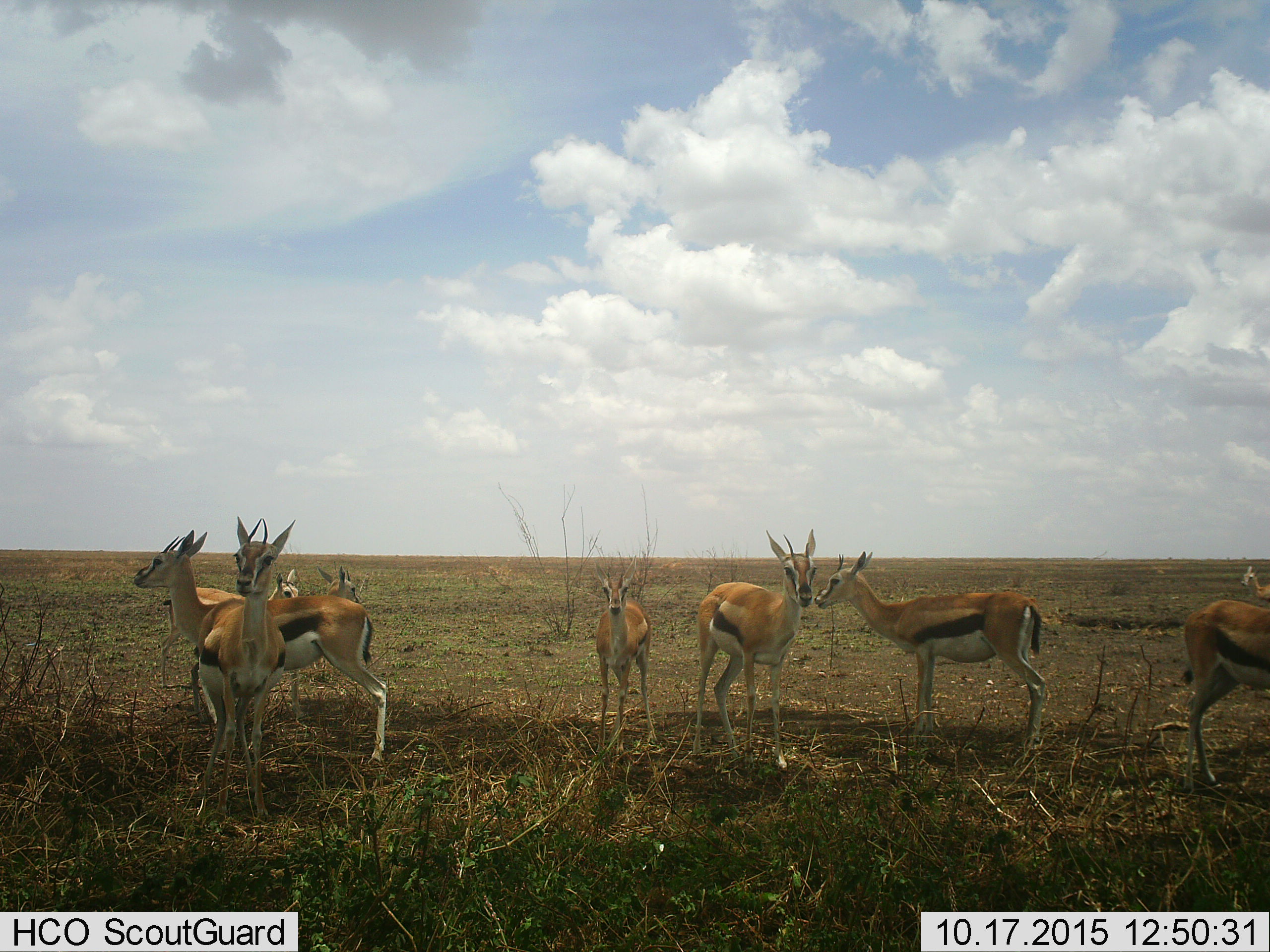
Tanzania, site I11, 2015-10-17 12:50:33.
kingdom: Animalia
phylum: Chordata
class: Mammalia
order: Artiodactyla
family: Bovidae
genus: Eudorcas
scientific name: Eudorcas thomsonii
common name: thomson's gazelle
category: gazellethomsons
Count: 9.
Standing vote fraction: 100%.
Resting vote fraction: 0%.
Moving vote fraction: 0%.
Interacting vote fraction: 0%.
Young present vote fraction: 20%.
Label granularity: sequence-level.